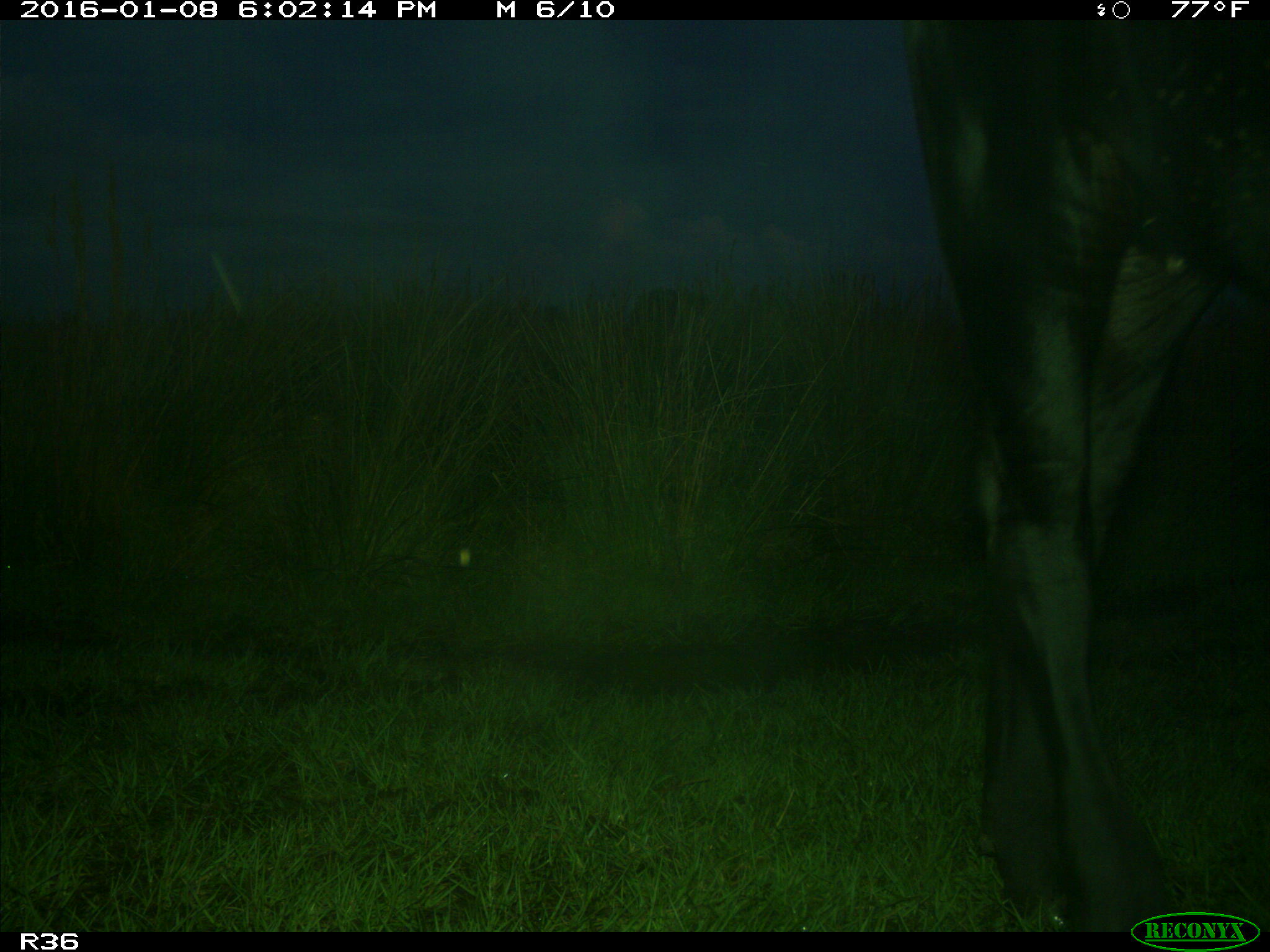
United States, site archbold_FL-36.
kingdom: Animalia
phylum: Chordata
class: Mammalia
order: Artiodactyla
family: Bovidae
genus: Bos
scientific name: Bos taurus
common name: domestic cow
Bos taurus (domestic cow).